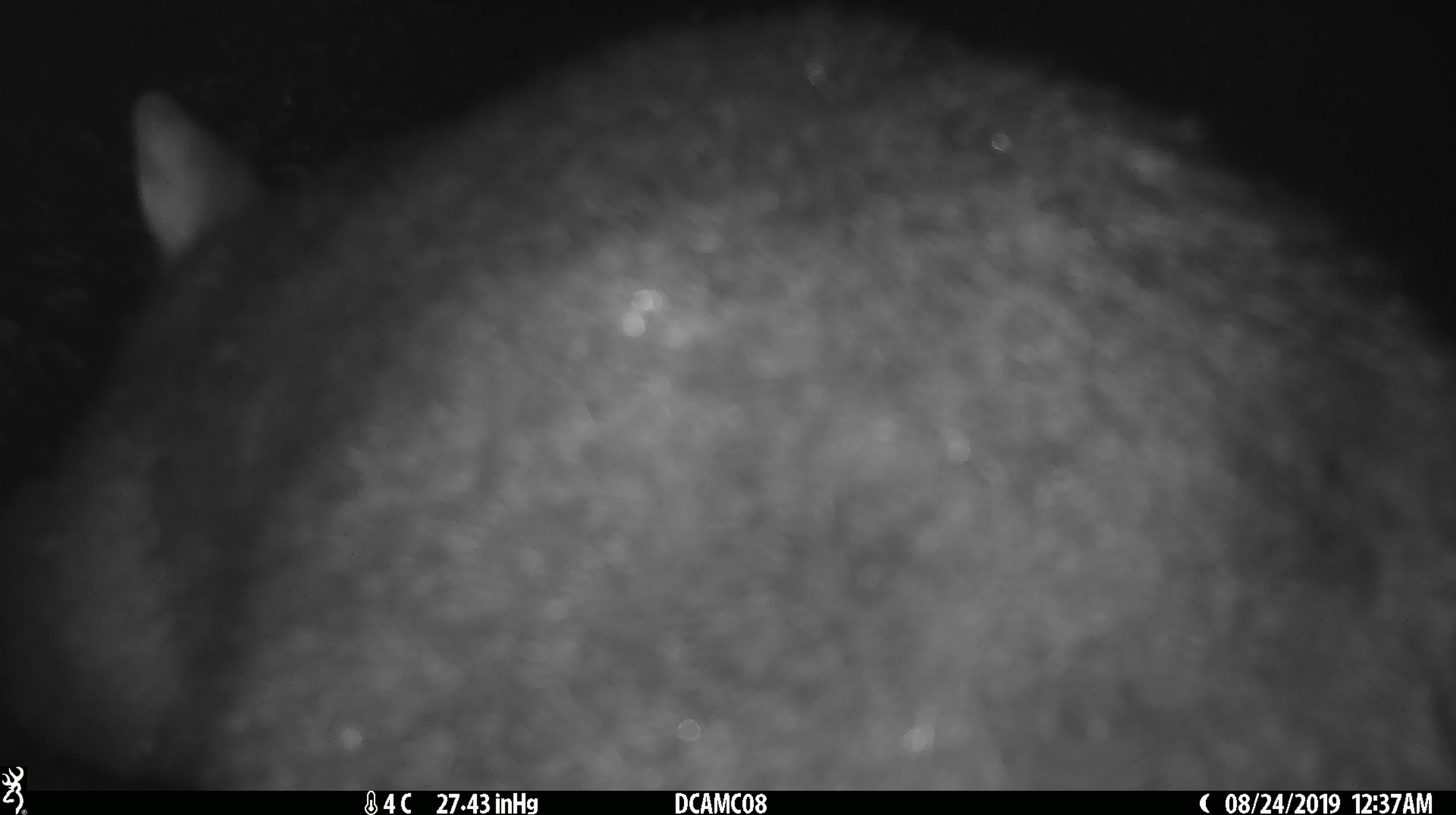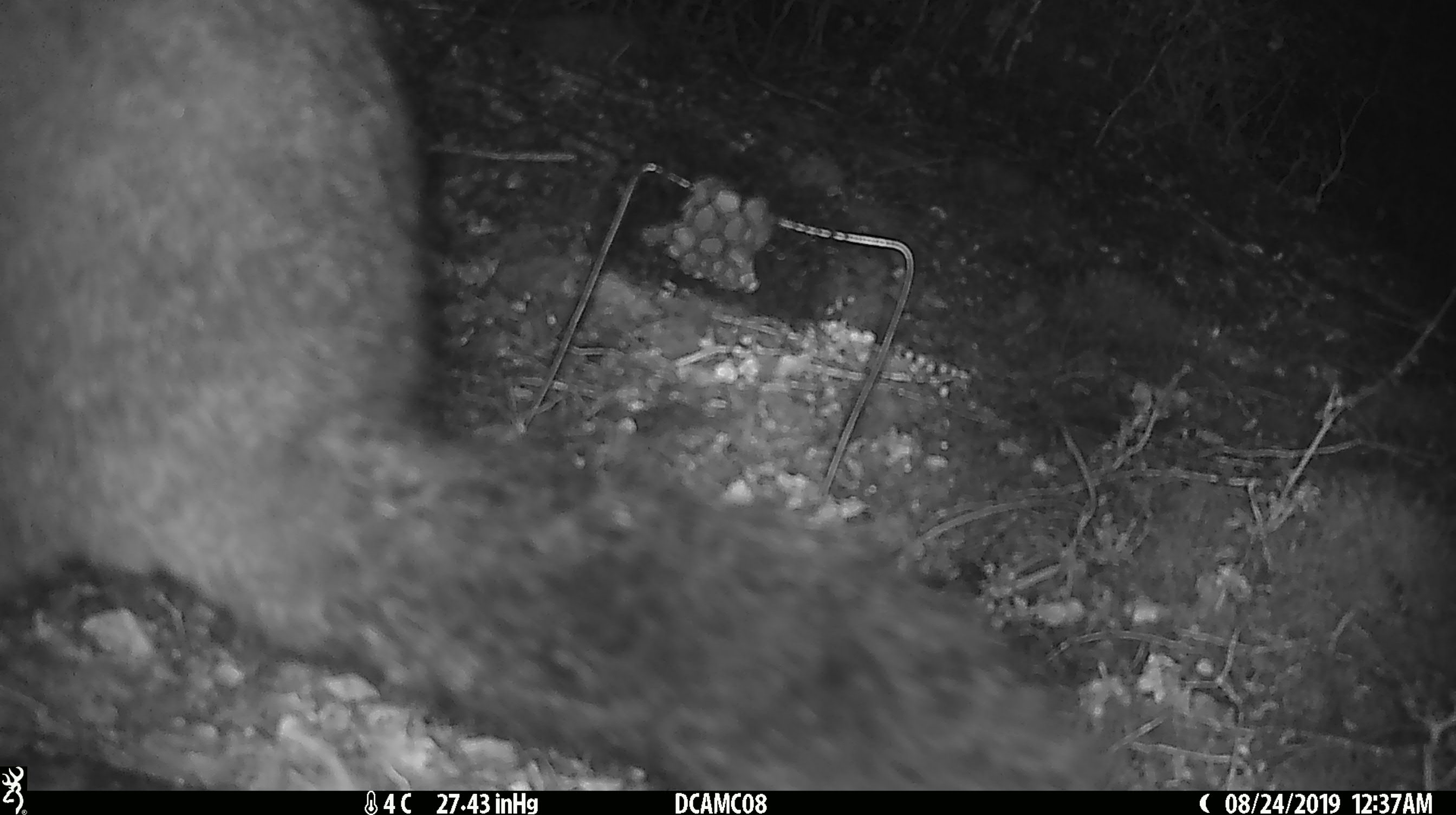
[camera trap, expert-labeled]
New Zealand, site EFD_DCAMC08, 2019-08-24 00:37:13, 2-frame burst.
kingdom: Animalia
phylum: Chordata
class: Mammalia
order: Diprotodontia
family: Phalangeridae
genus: Trichosurus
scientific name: Trichosurus vulpecula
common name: common brushtail possum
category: possum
Possum (common brushtail possum) (Trichosurus vulpecula).